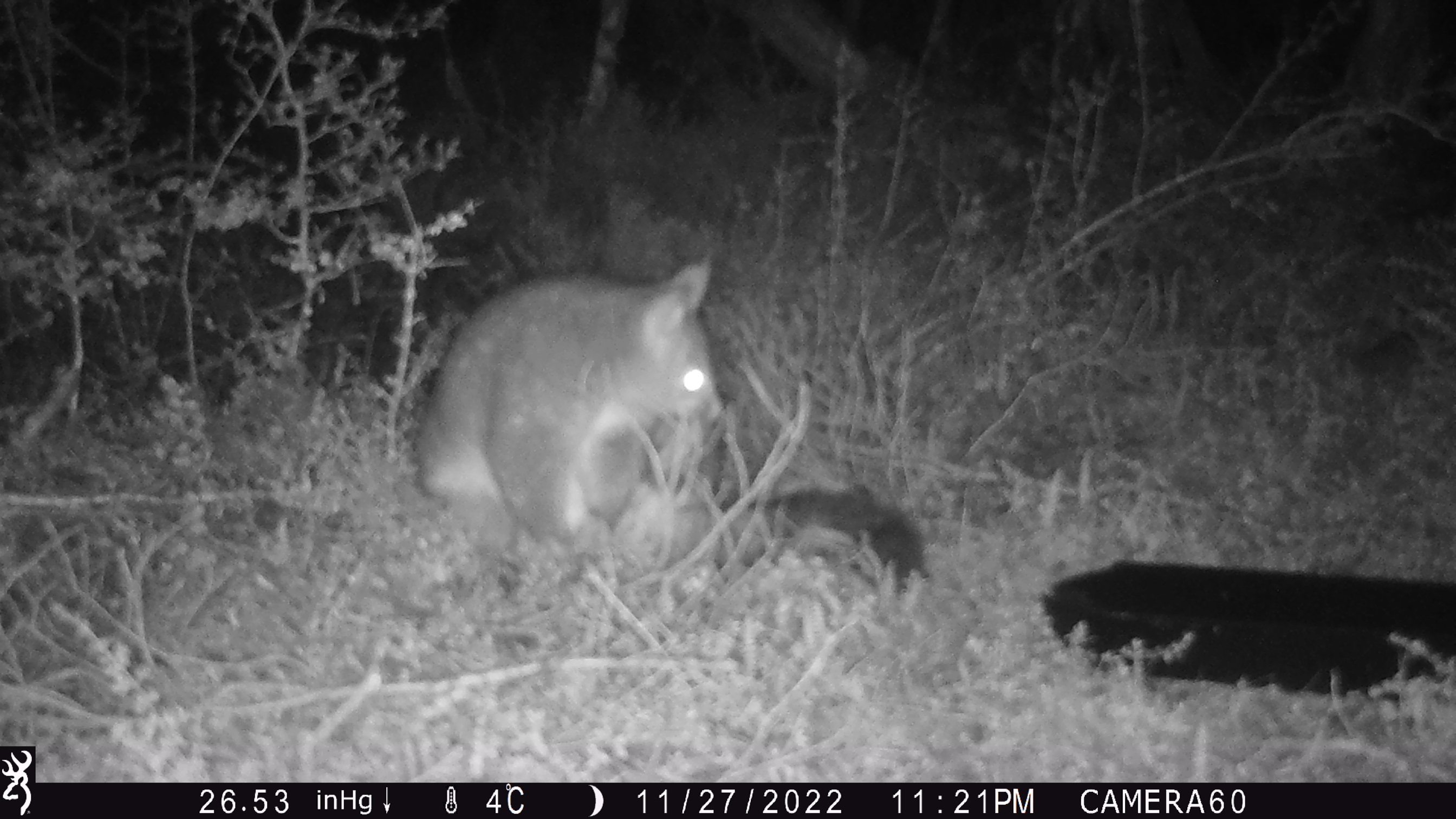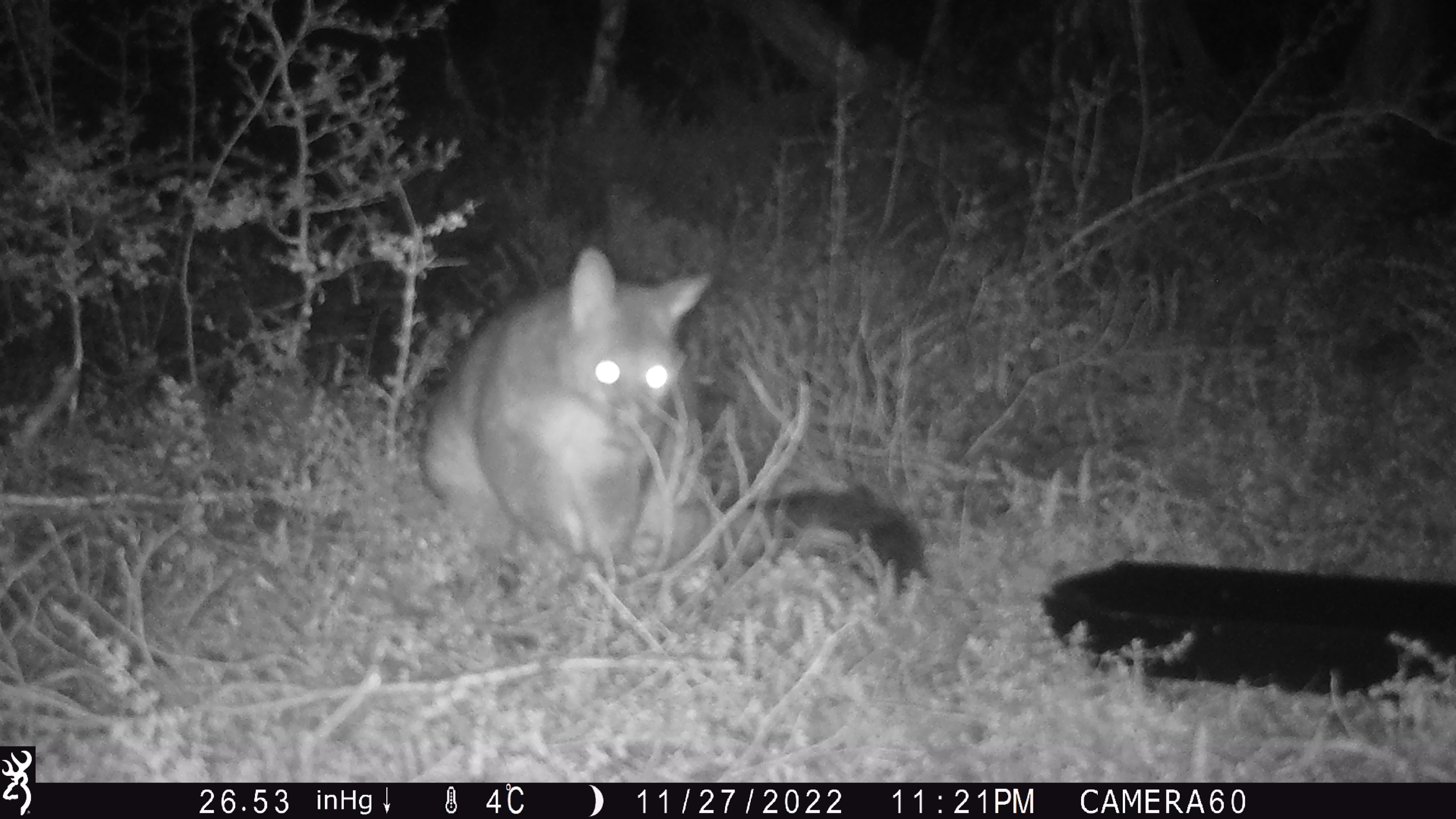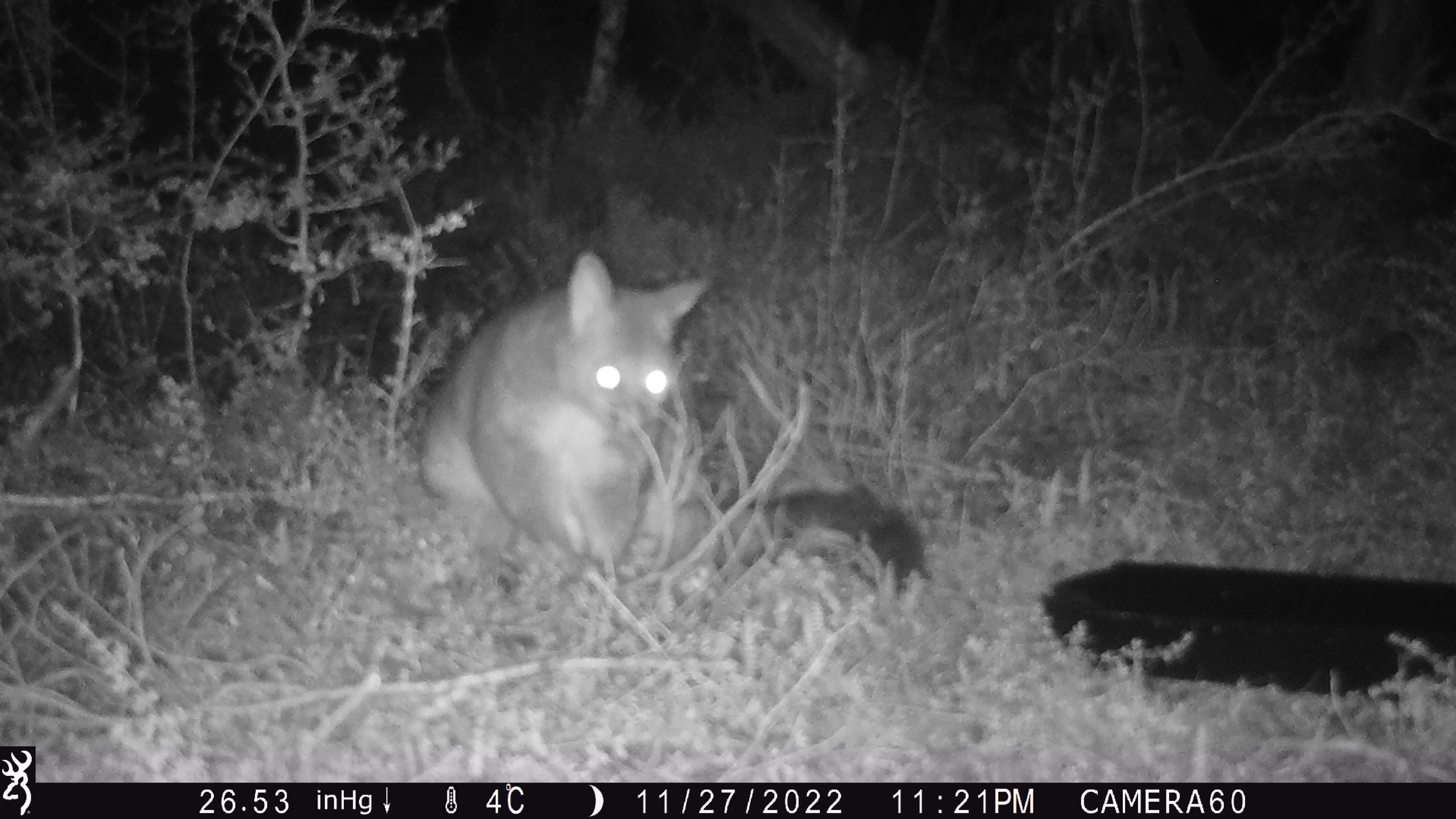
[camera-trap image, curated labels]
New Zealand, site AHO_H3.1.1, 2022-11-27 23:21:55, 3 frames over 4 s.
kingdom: Animalia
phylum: Chordata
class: Mammalia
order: Diprotodontia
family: Phalangeridae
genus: Trichosurus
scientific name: Trichosurus vulpecula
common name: common brushtail possum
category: possum